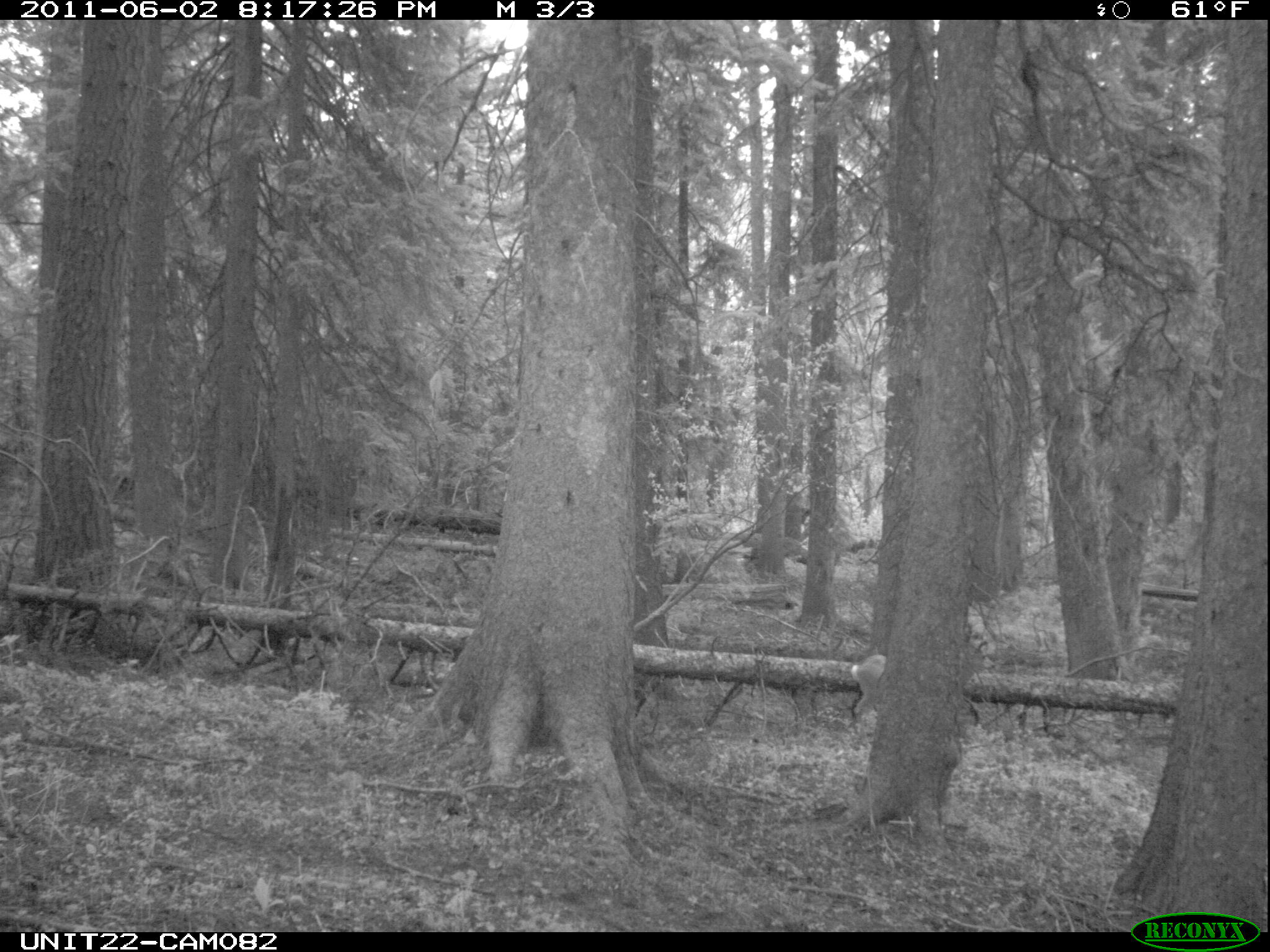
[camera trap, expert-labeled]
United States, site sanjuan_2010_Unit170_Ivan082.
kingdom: Animalia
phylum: Chordata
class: Mammalia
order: Artiodactyla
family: Cervidae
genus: Odocoileus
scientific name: Odocoileus hemionus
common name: mule deer